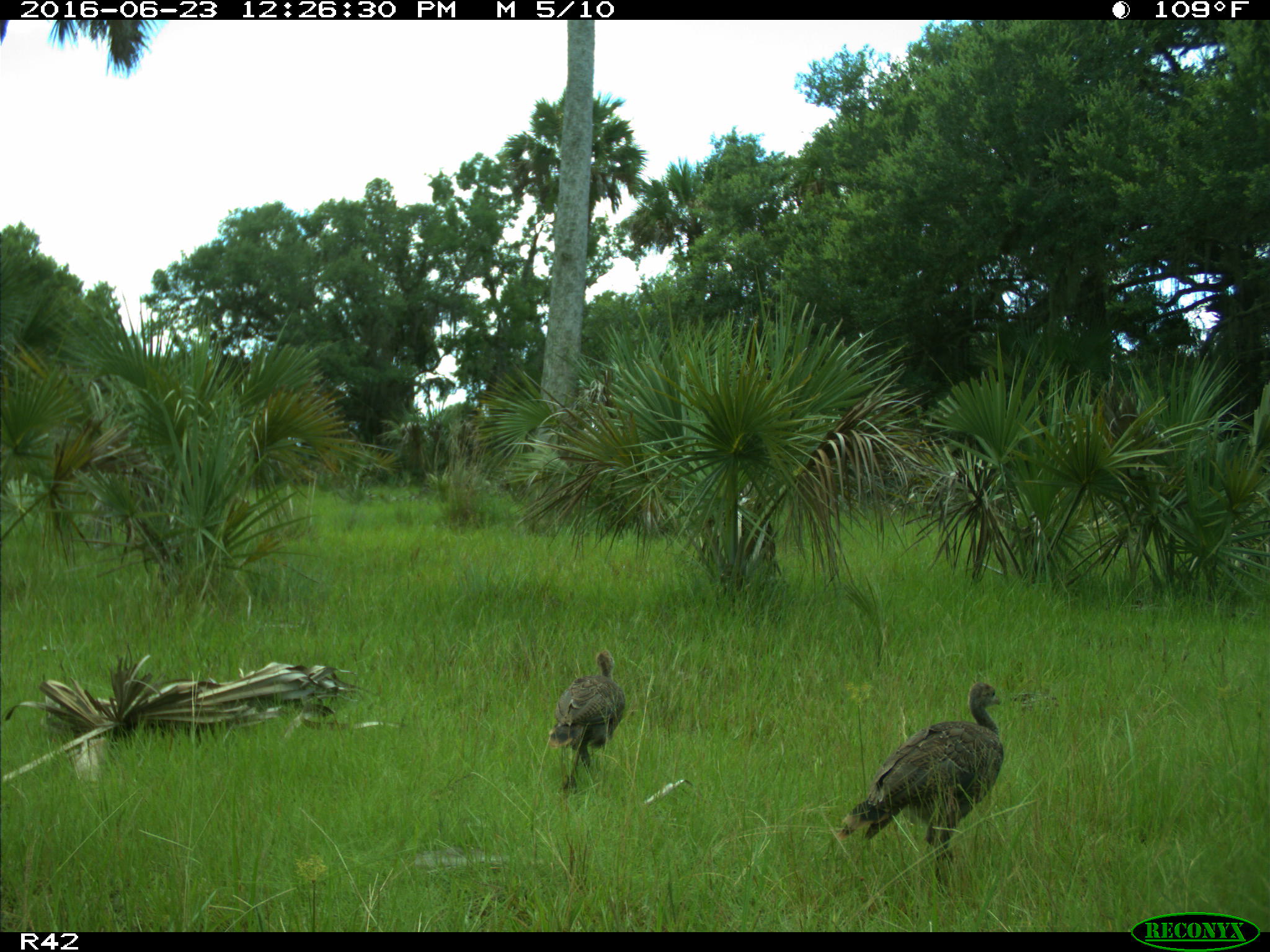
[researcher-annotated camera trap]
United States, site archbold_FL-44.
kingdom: Animalia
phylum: Chordata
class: Aves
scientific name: Aves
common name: birds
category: unidentified bird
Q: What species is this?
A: Unidentified bird (birds) (Aves).